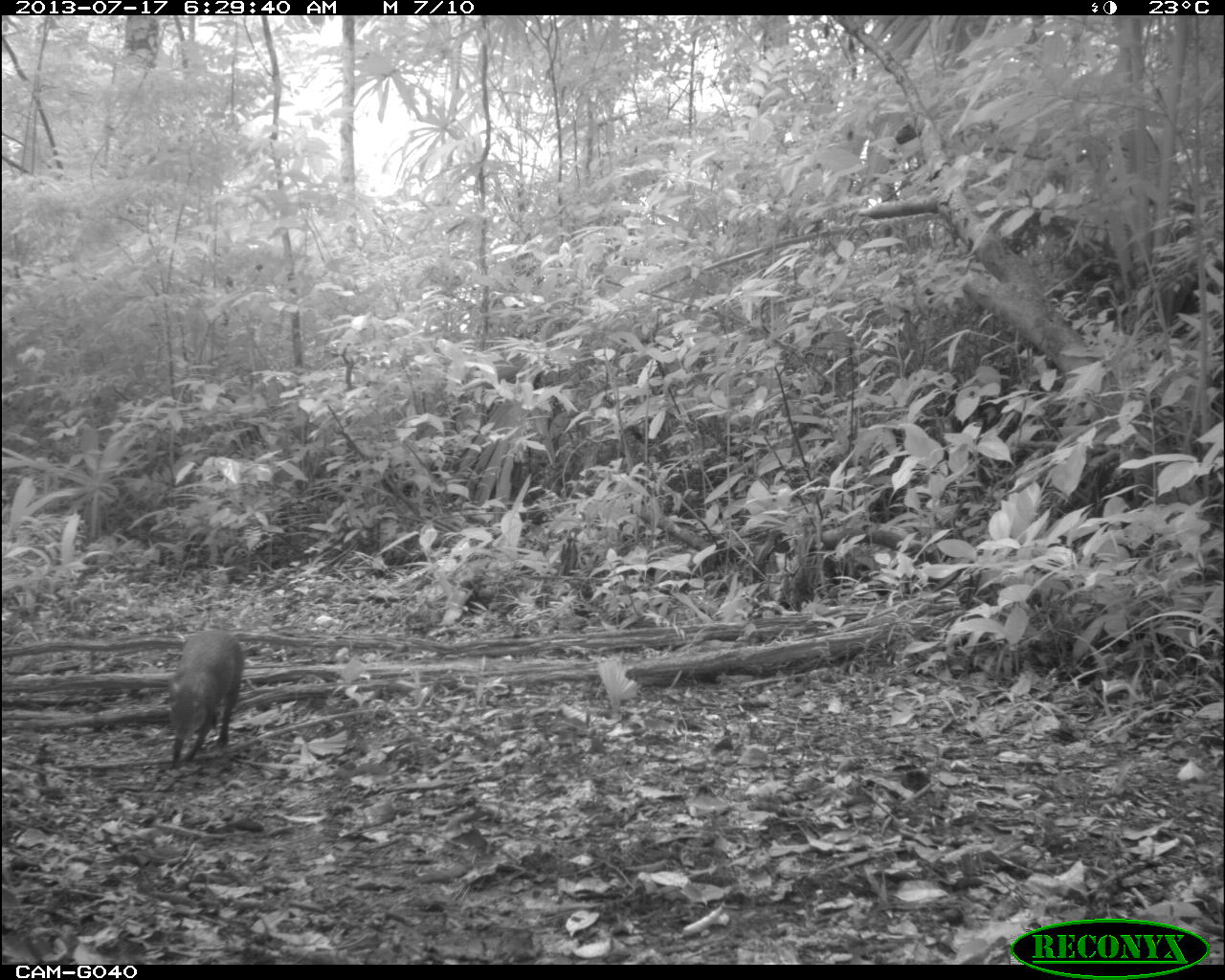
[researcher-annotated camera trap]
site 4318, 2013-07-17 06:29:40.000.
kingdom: Animalia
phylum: Chordata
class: Mammalia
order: Rodentia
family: Dasyproctidae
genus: Dasyprocta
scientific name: Dasyprocta punctata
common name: central american agouti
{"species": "Dasyprocta punctata (central american agouti)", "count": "1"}